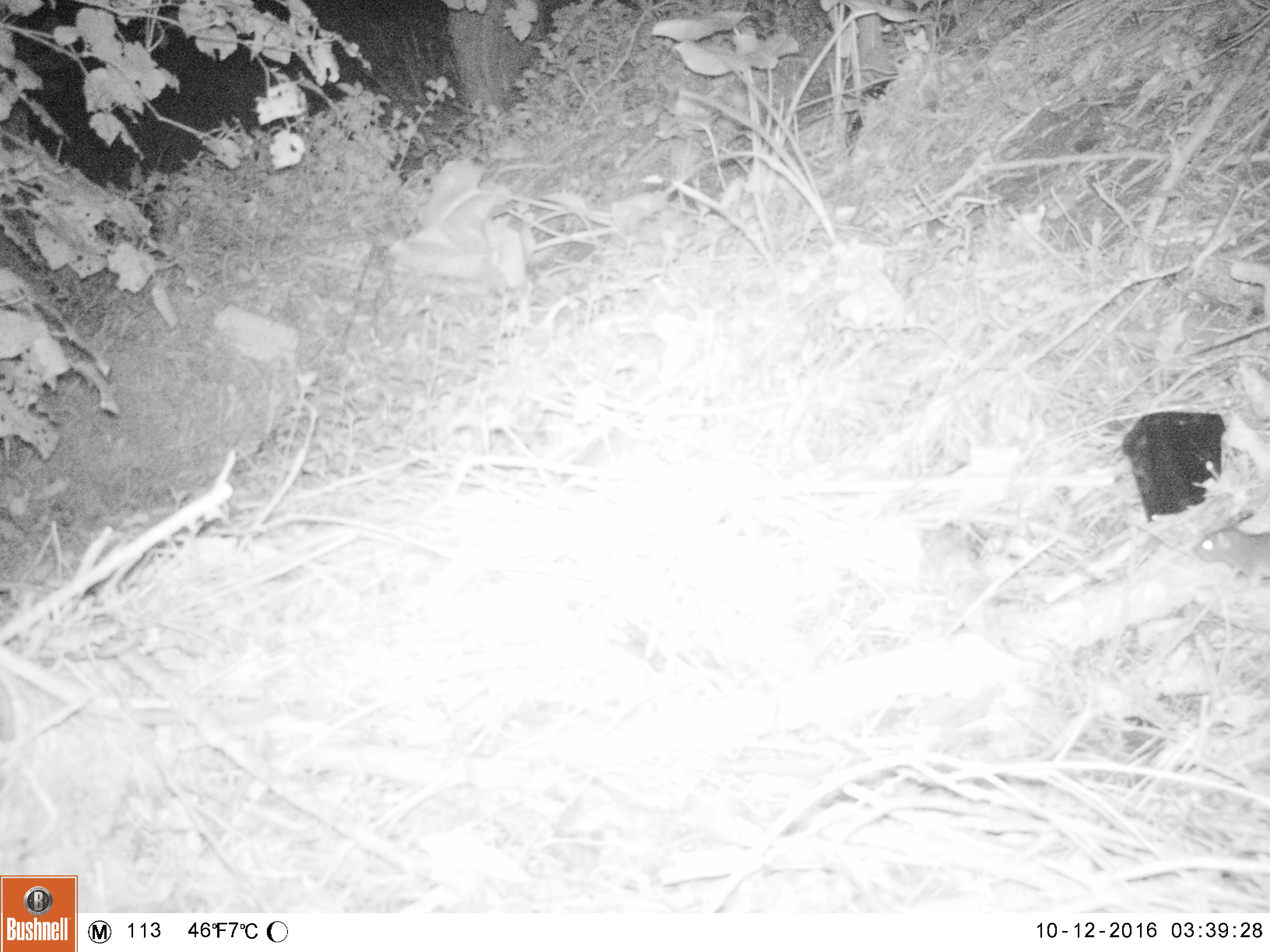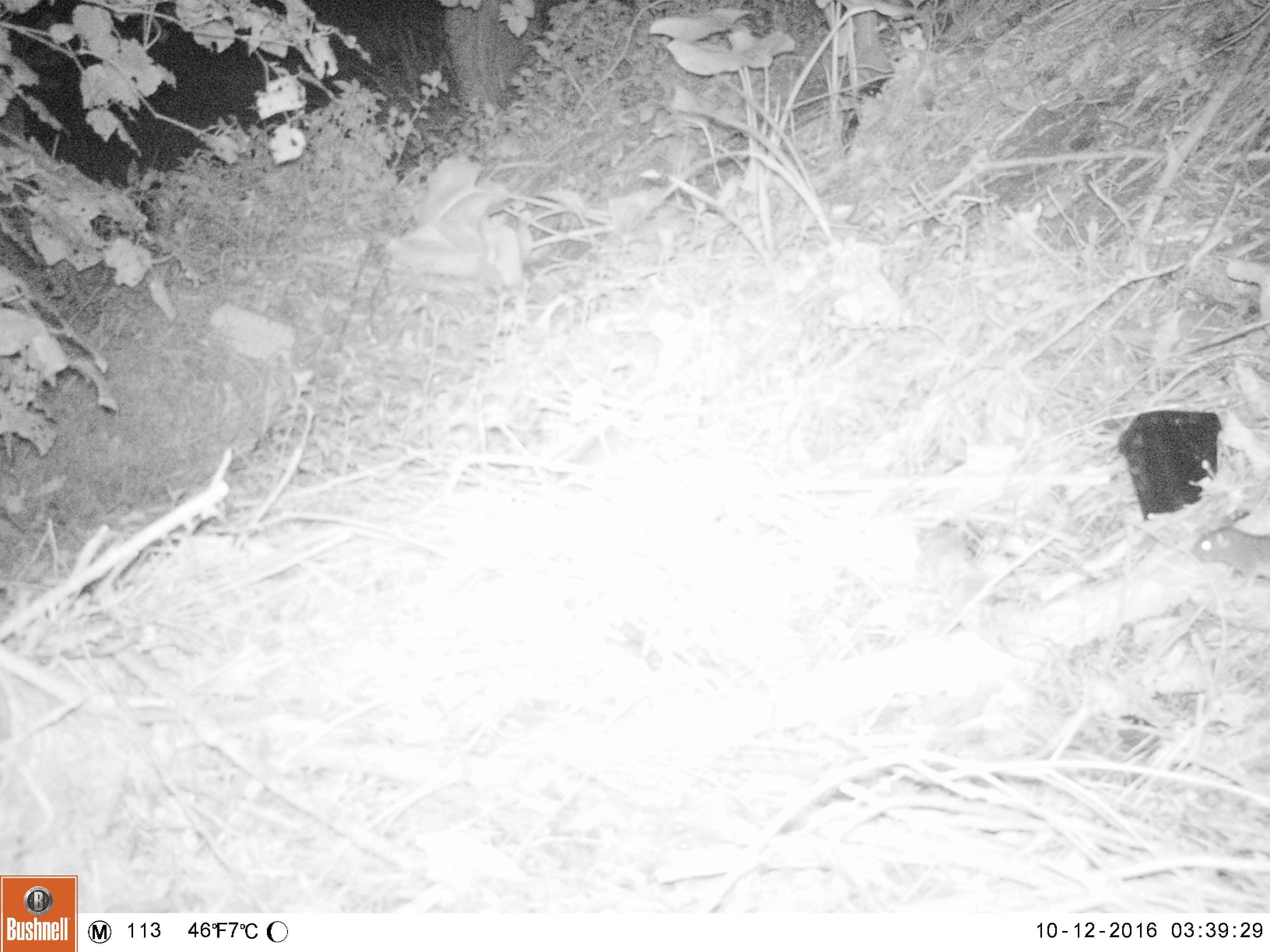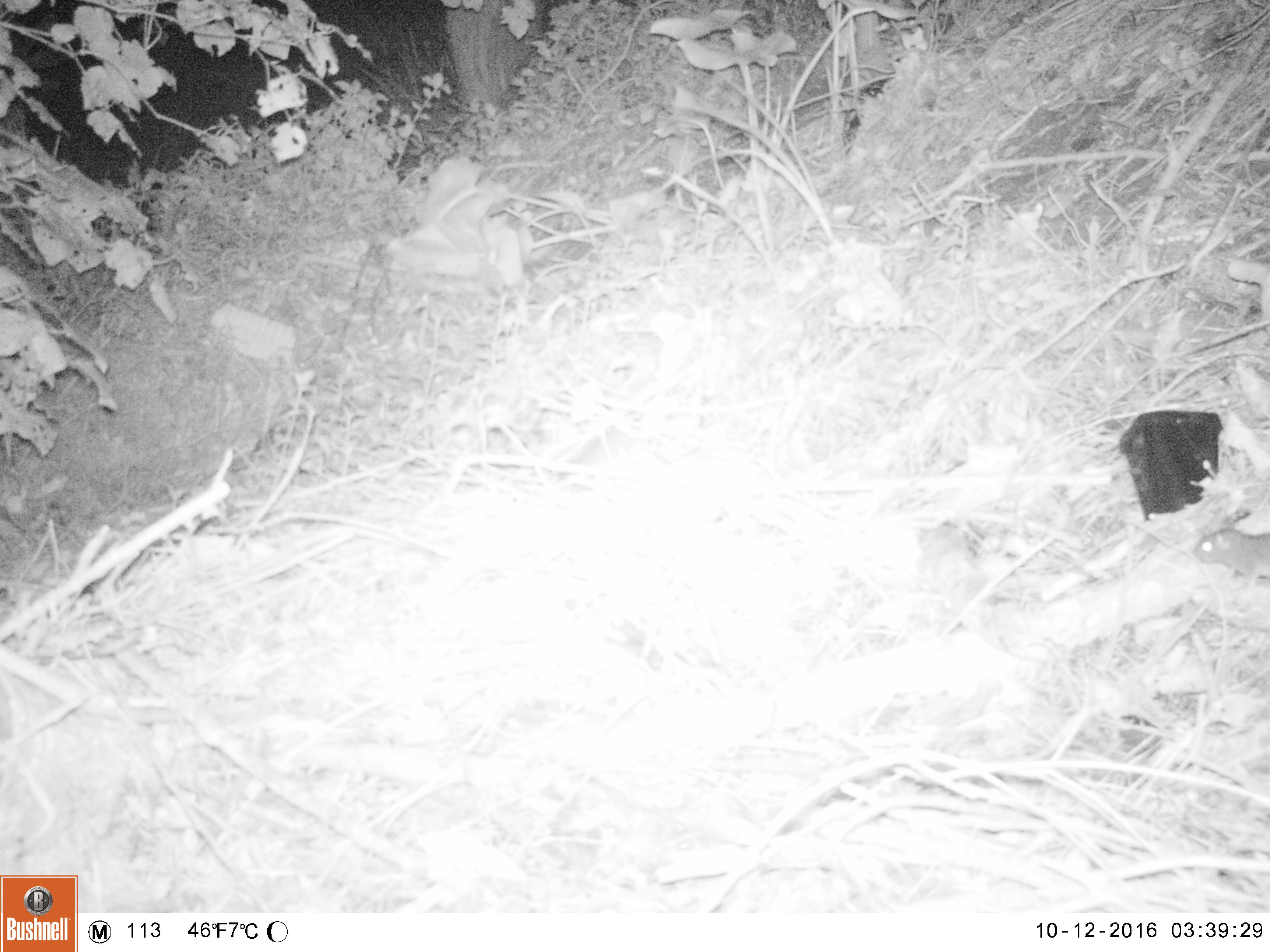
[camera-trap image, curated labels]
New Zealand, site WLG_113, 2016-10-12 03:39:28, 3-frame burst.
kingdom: Animalia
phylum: Chordata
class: Mammalia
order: Rodentia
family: Muridae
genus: Rattus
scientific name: Rattus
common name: rat